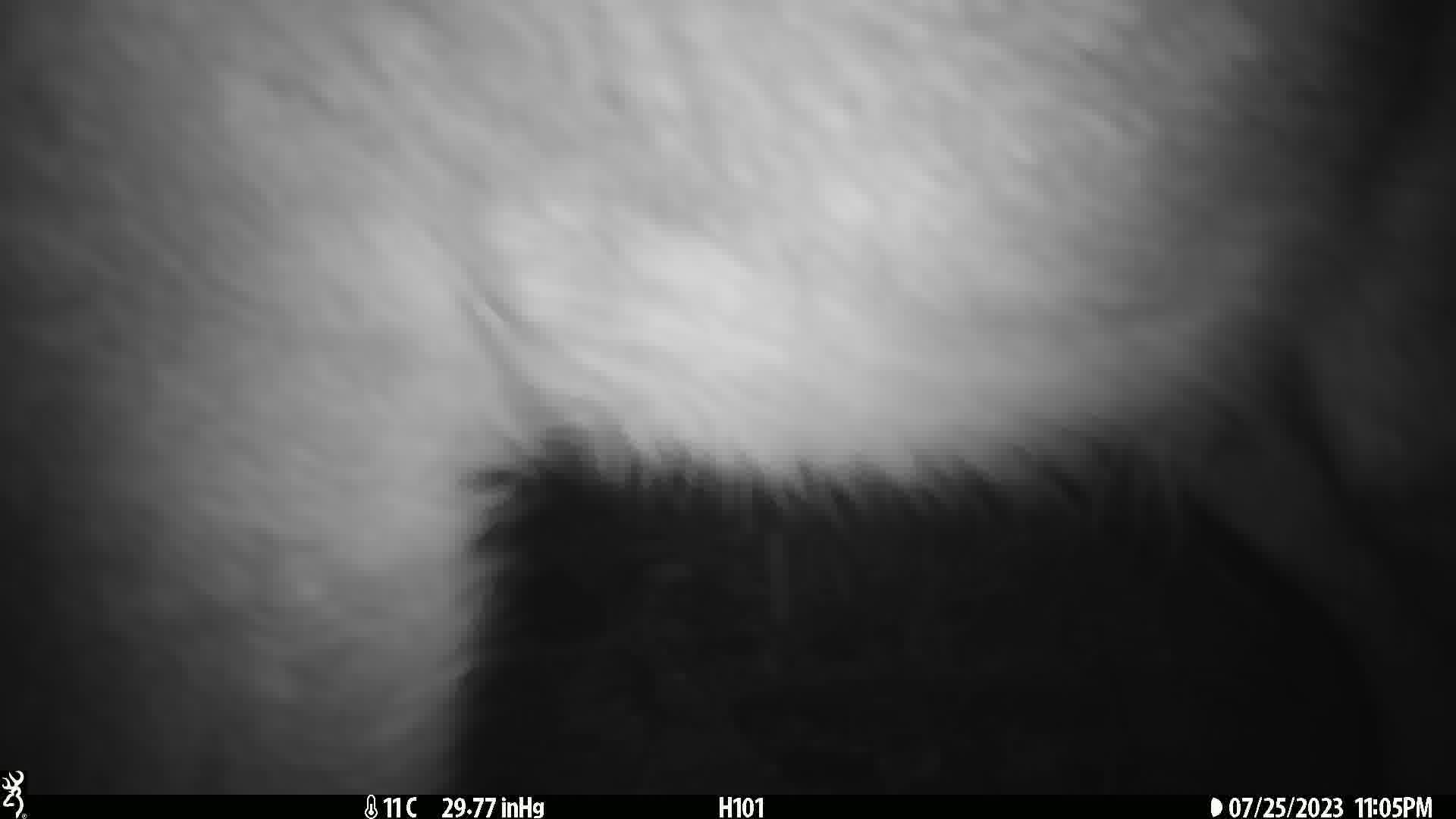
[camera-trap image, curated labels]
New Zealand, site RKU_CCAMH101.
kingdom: Animalia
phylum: Chordata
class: Mammalia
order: Artiodactyla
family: Cervidae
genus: Odocoileus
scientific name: Odocoileus virginianus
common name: white-tailed deer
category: white tailed deer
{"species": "white tailed deer (white-tailed deer) (Odocoileus virginianus)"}